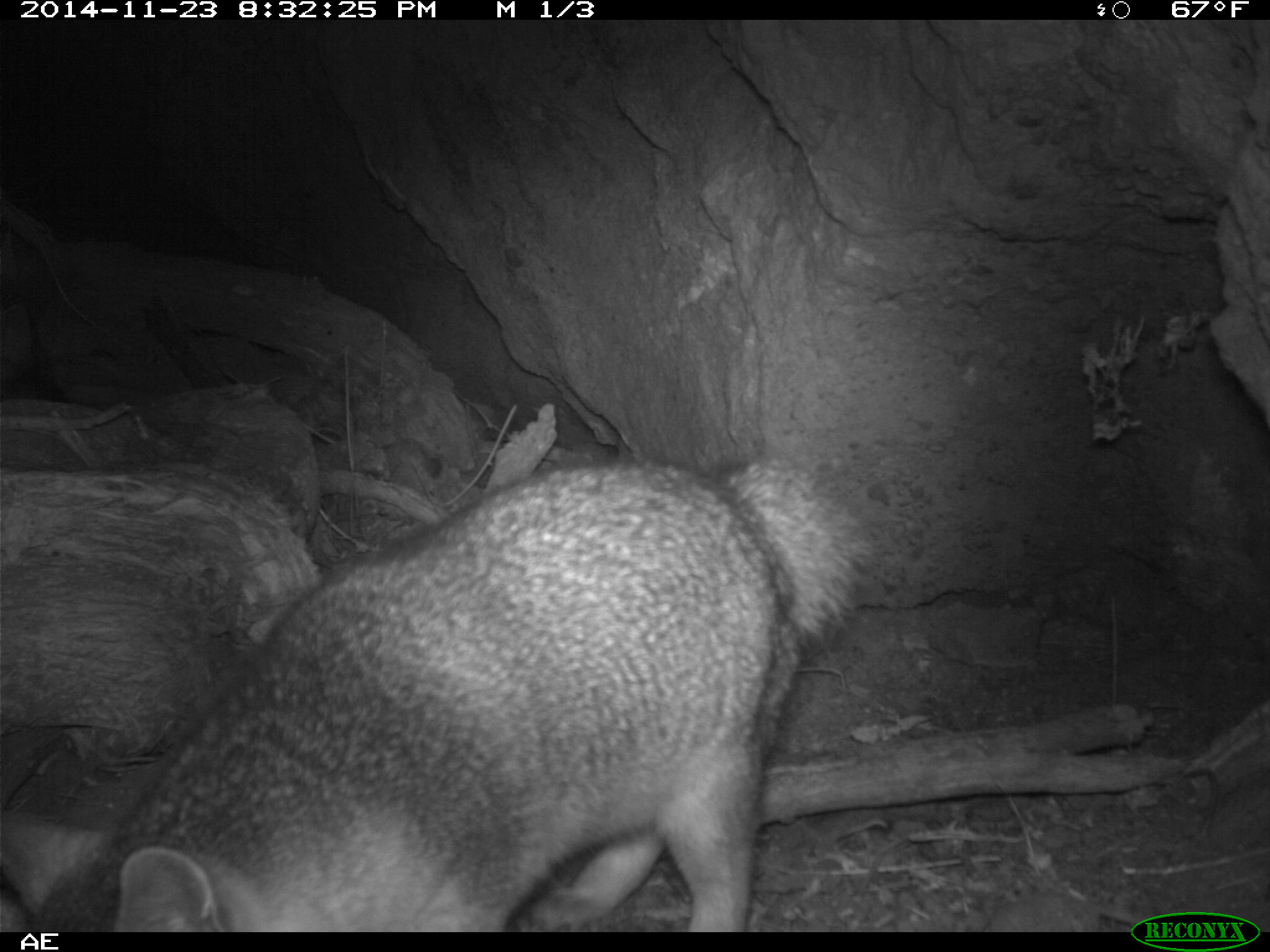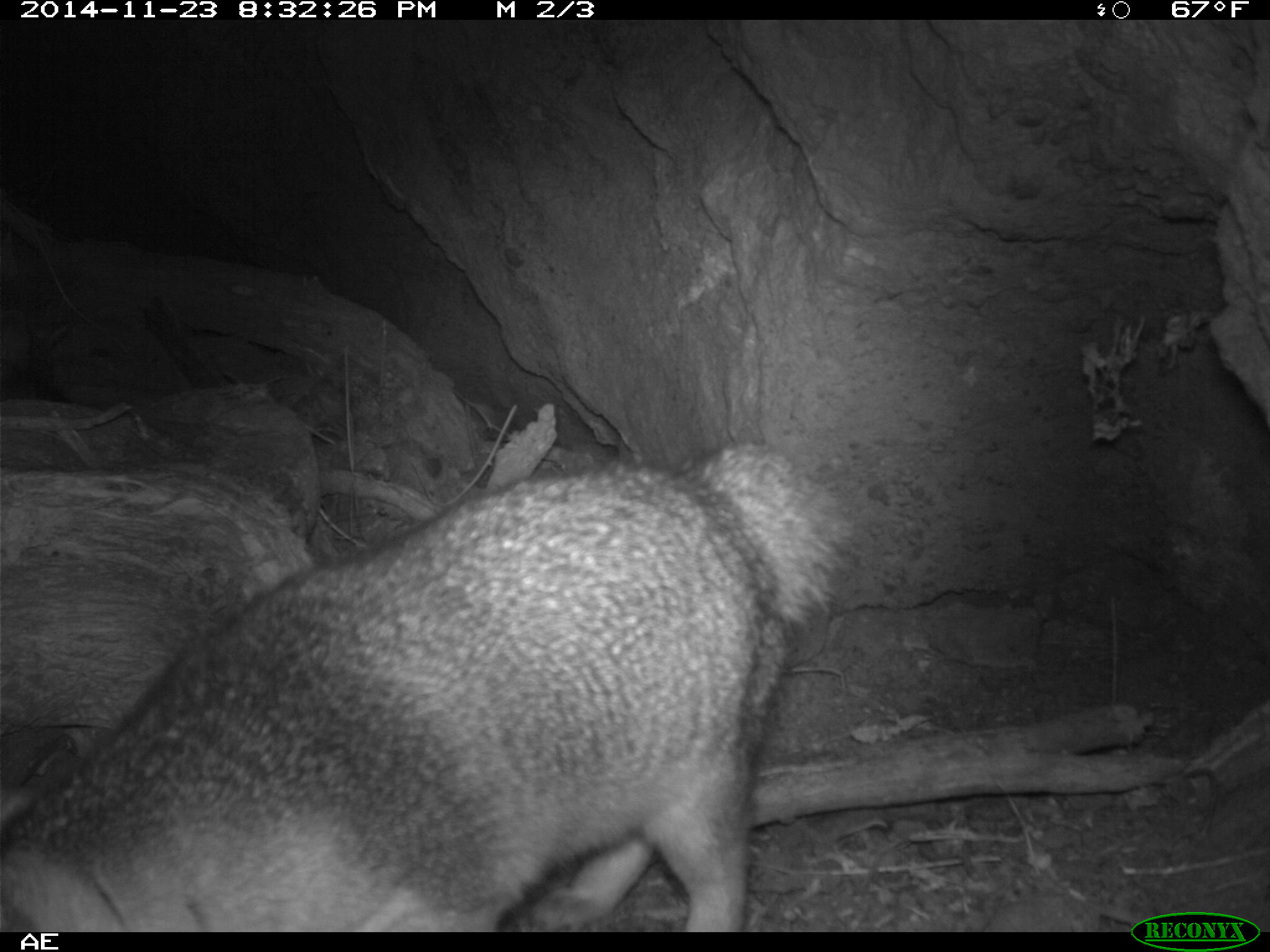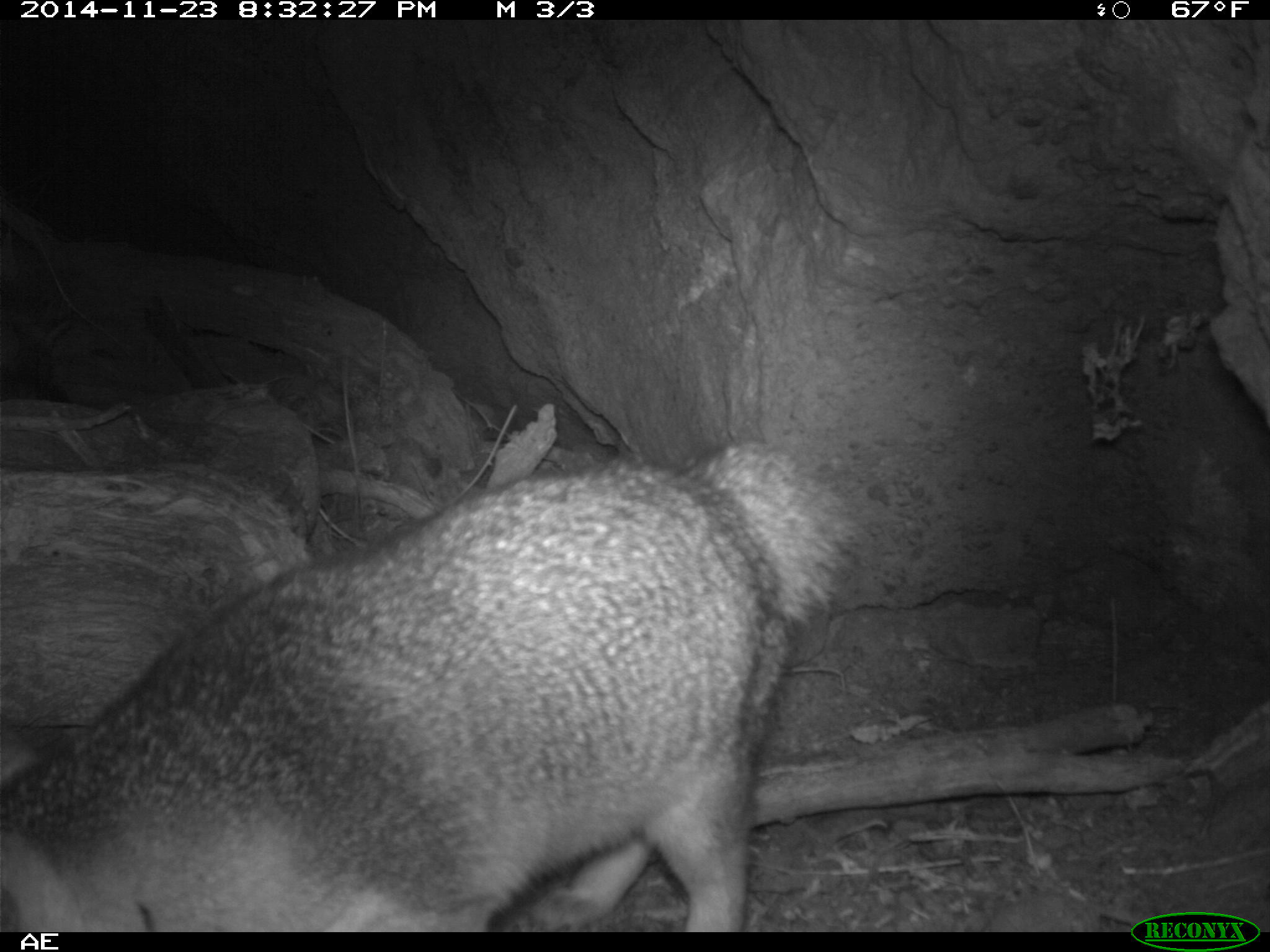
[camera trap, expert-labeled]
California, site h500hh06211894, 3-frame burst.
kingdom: Animalia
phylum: Chordata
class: Mammalia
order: Carnivora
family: Canidae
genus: Urocyon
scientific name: Urocyon littoralis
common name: island fox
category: fox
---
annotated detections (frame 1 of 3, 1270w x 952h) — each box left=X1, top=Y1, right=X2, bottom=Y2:
fox: left=0, top=451, right=882, bottom=930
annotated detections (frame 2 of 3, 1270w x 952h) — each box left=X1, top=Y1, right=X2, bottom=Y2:
fox: left=0, top=438, right=868, bottom=930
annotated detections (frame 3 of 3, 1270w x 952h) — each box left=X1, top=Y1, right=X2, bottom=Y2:
fox: left=0, top=438, right=863, bottom=930